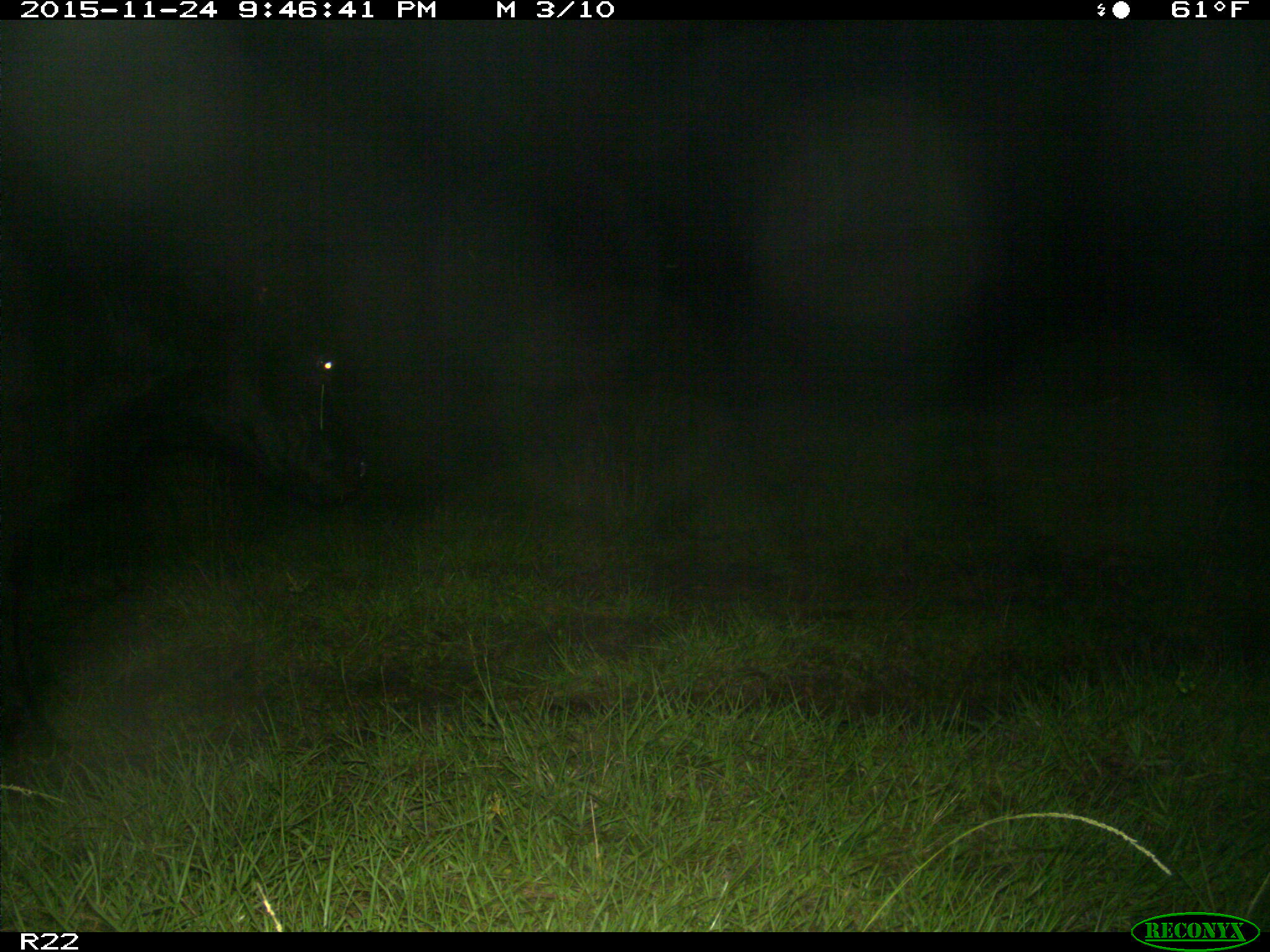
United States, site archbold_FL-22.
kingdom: Animalia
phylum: Chordata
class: Mammalia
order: Artiodactyla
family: Bovidae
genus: Bos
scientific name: Bos taurus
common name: domestic cow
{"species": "Bos taurus (domestic cow)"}